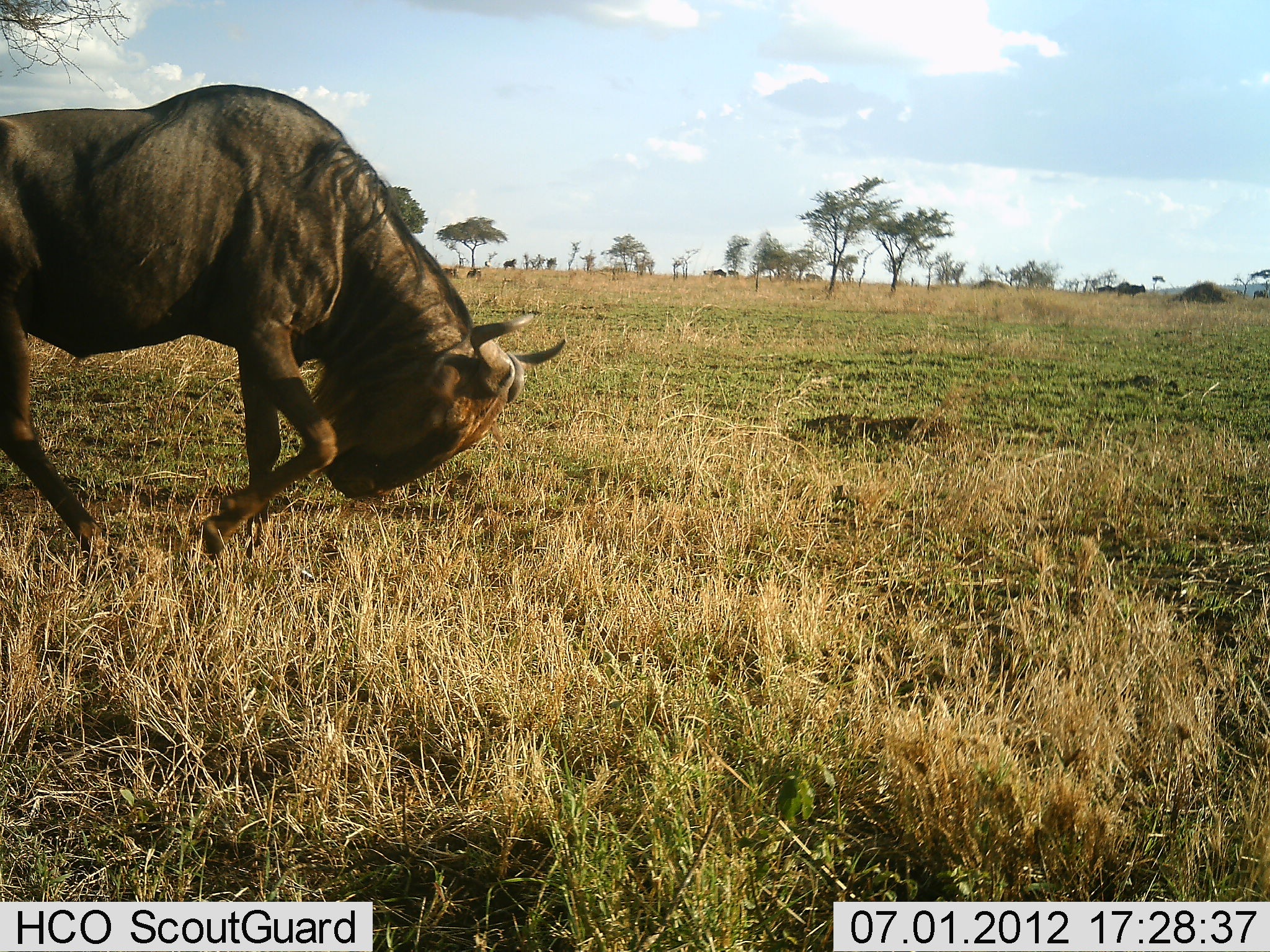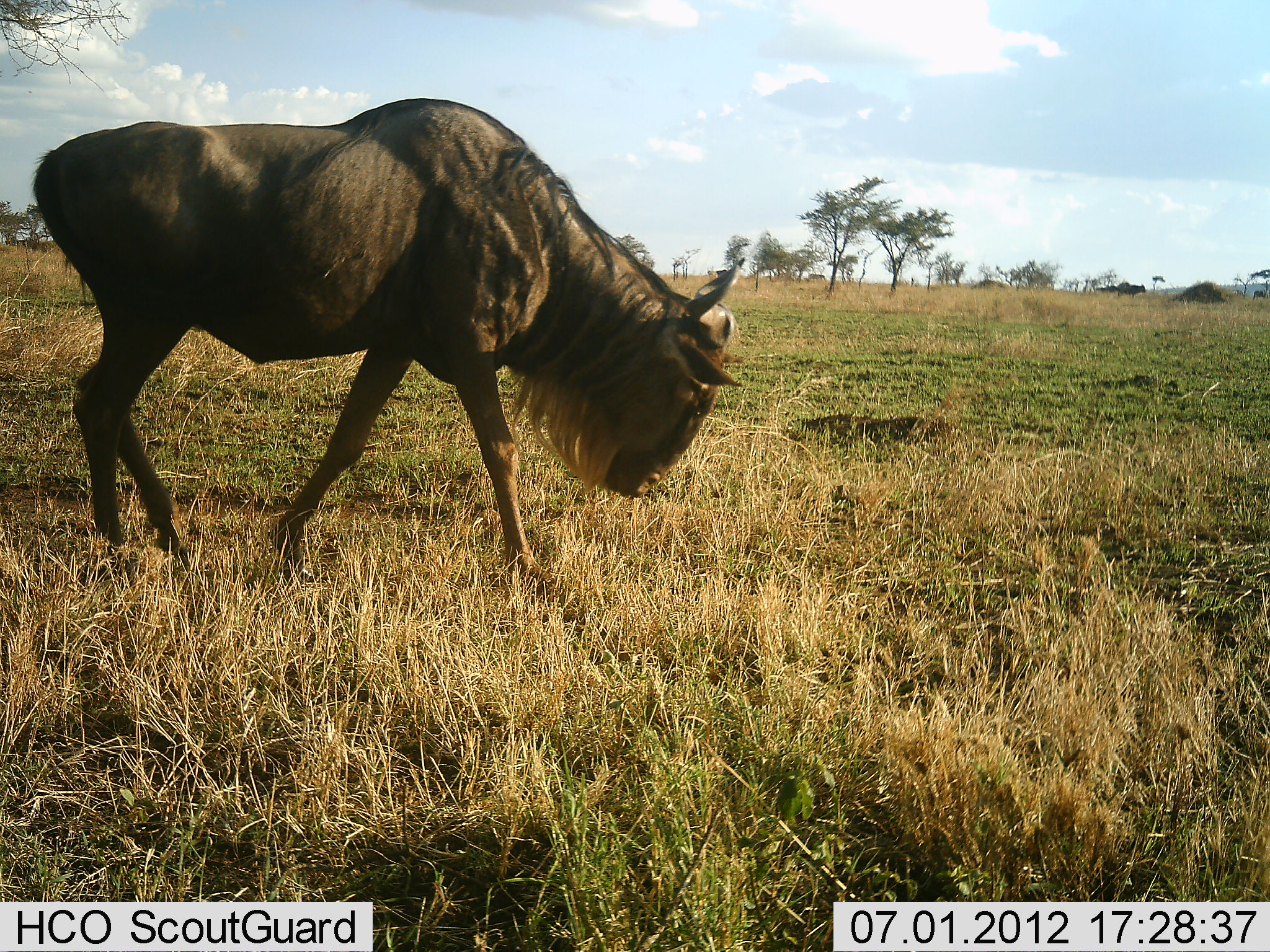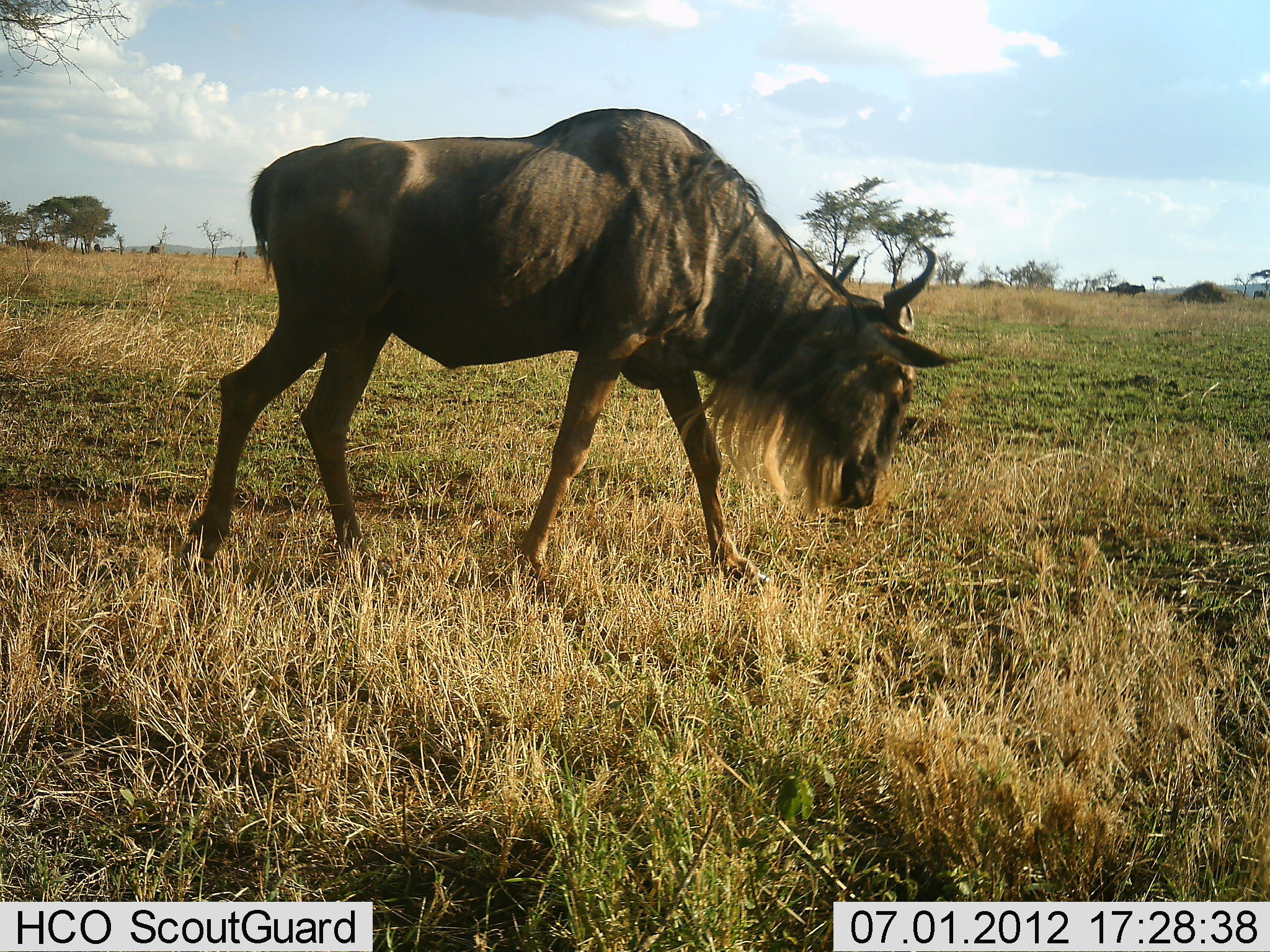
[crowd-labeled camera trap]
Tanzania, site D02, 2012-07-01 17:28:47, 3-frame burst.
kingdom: Animalia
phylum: Chordata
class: Mammalia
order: Artiodactyla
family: Bovidae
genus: Connochaetes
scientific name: Connochaetes taurinus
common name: blue wildebeest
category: wildebeest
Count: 1.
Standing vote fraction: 10%.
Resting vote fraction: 0%.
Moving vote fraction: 100%.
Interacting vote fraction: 0%.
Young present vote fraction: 0%.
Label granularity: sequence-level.